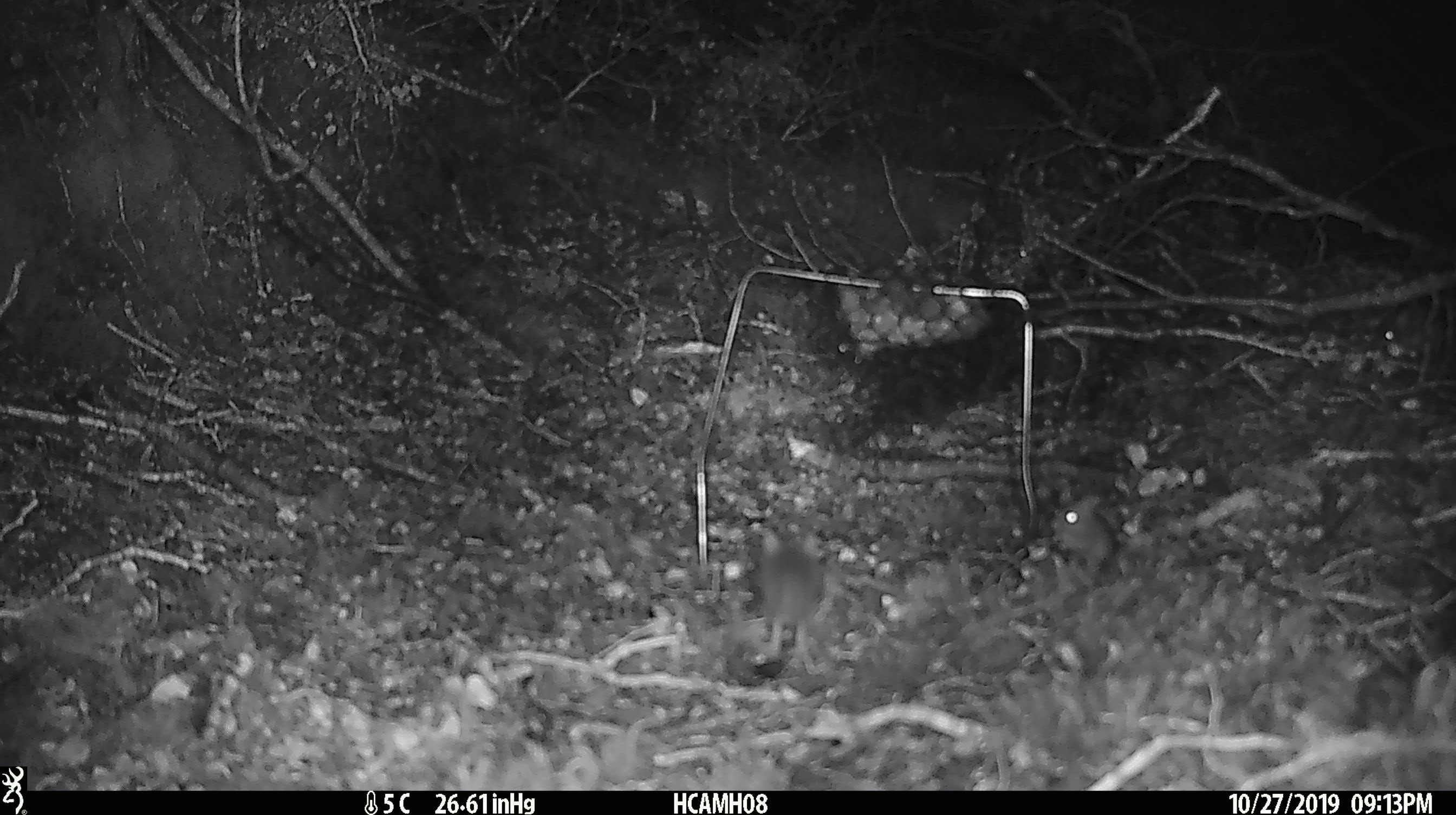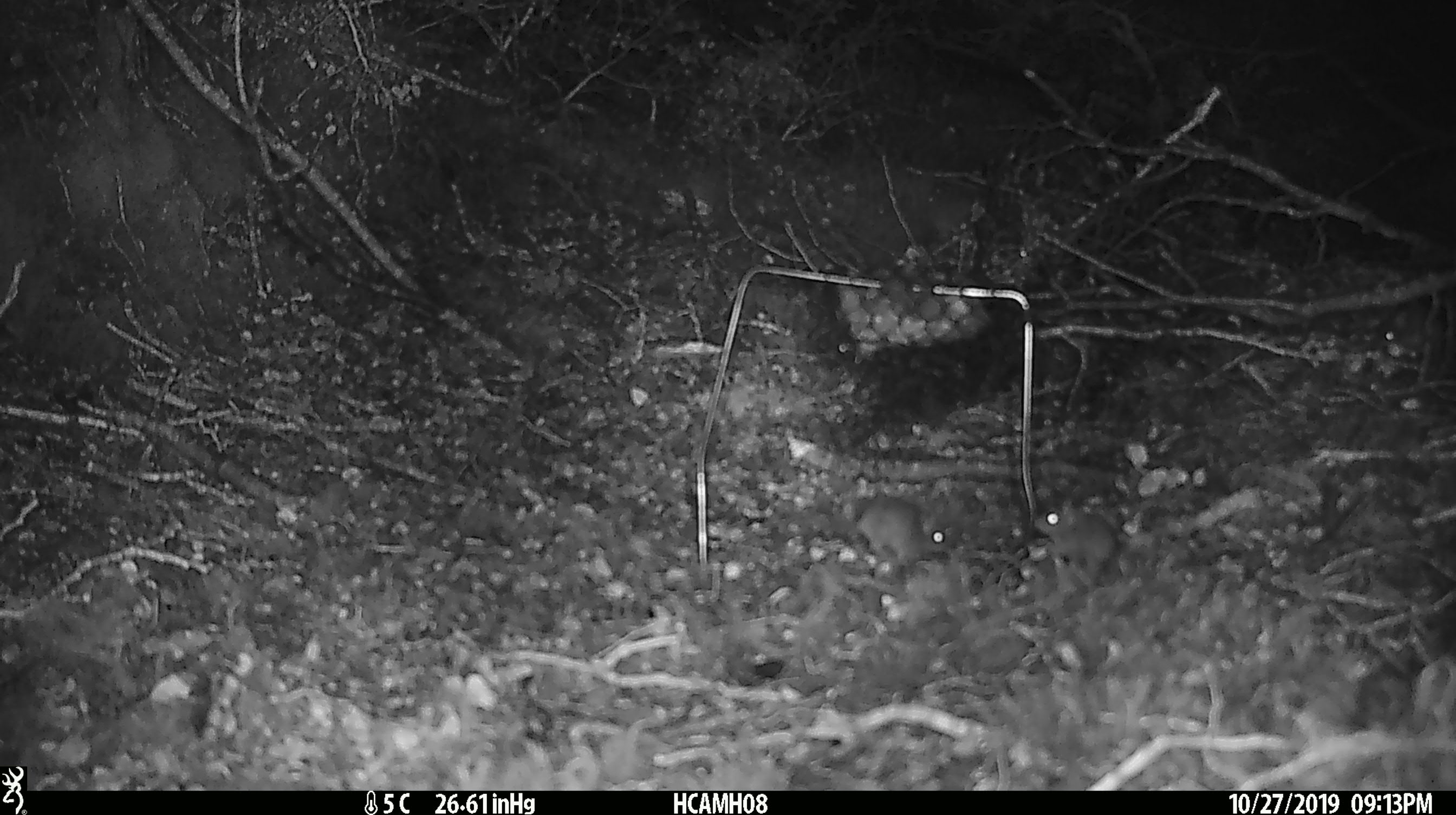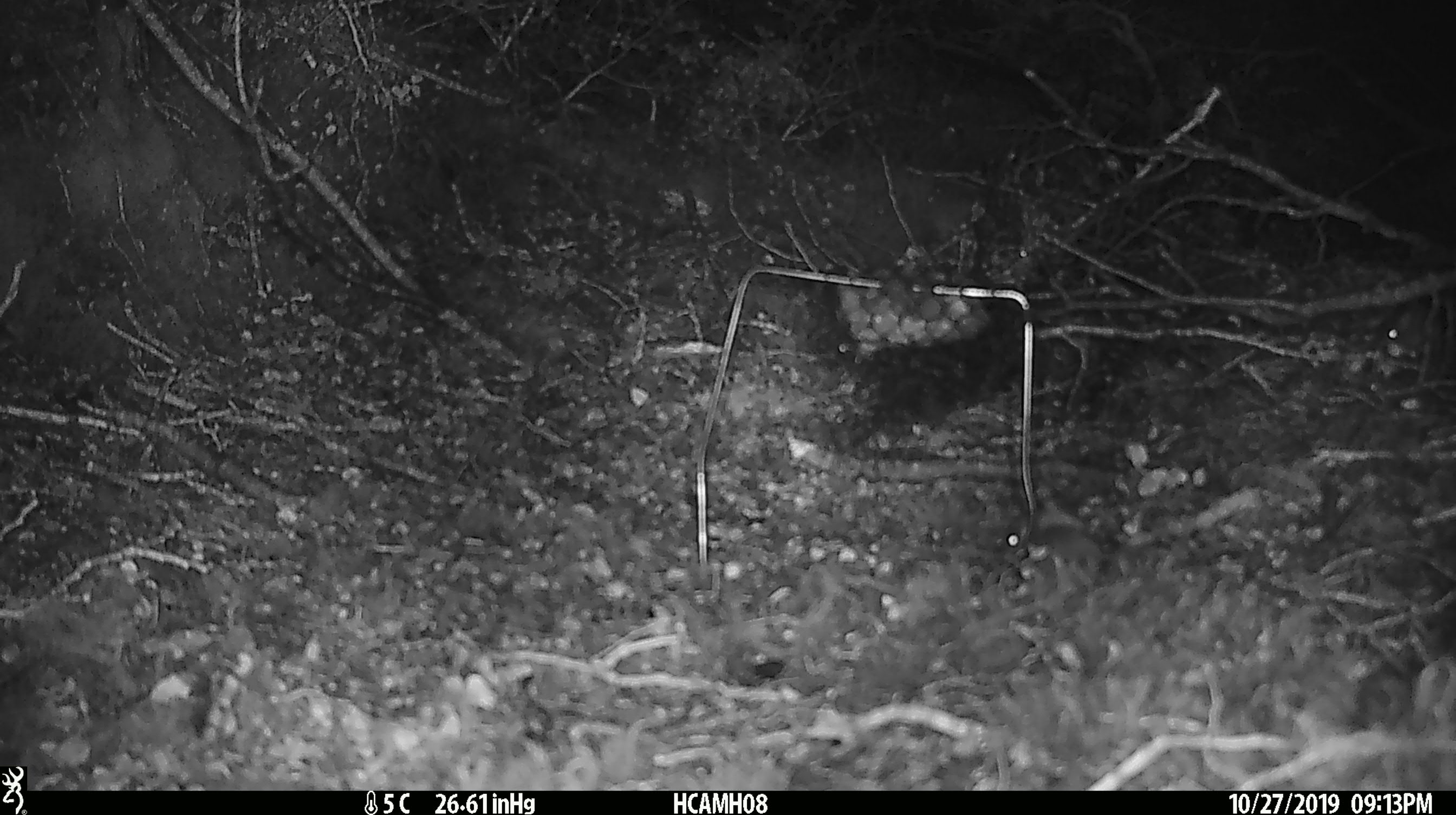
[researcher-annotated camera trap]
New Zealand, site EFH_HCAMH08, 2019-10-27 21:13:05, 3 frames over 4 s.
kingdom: Animalia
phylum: Chordata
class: Mammalia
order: Rodentia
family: Muridae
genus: Mus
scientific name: Mus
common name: mouse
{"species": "mouse (Mus)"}